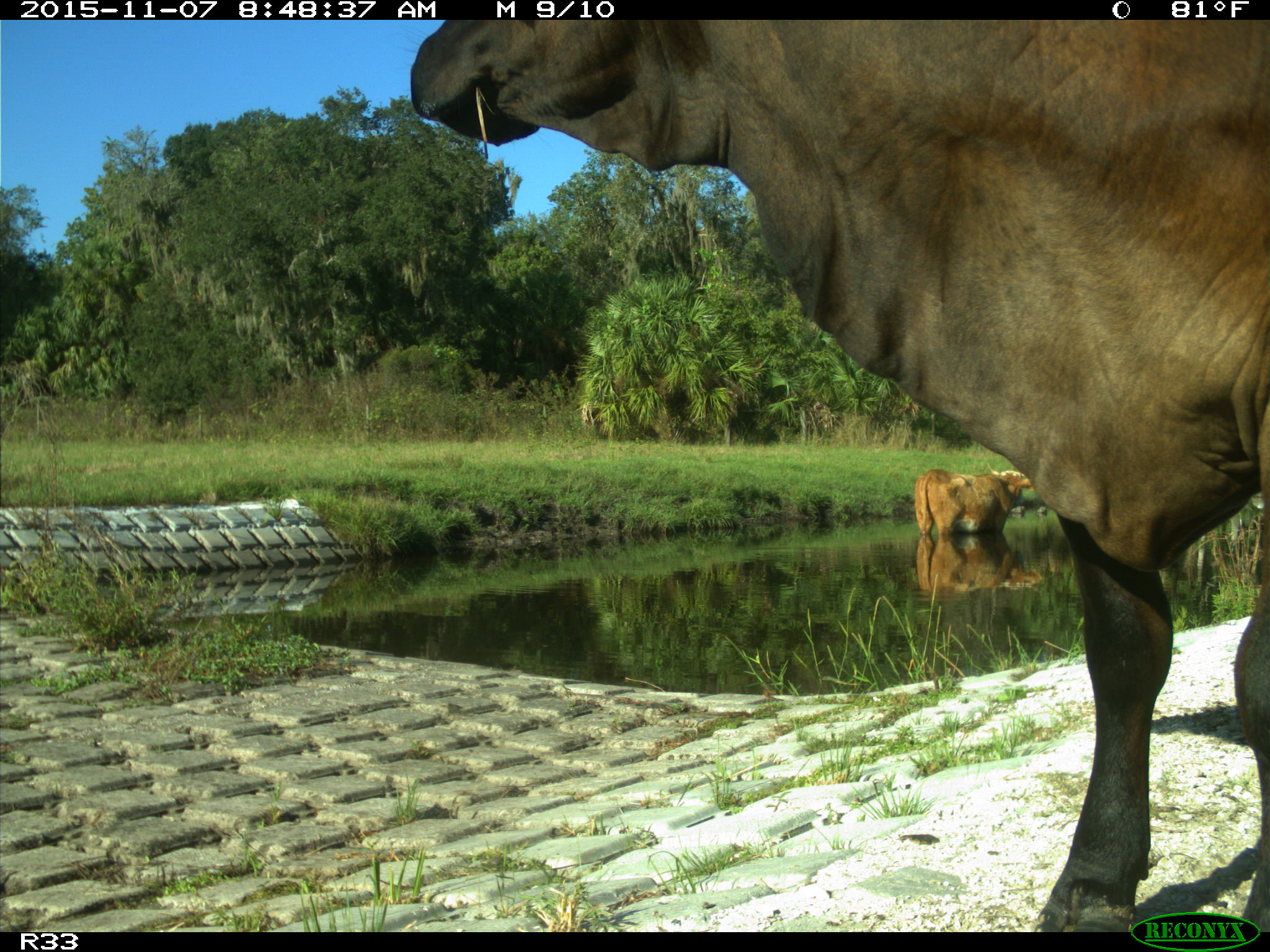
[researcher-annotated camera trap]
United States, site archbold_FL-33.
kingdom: Animalia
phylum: Chordata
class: Mammalia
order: Artiodactyla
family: Bovidae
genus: Bos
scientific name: Bos taurus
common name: domestic cow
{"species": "Bos taurus (domestic cow)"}